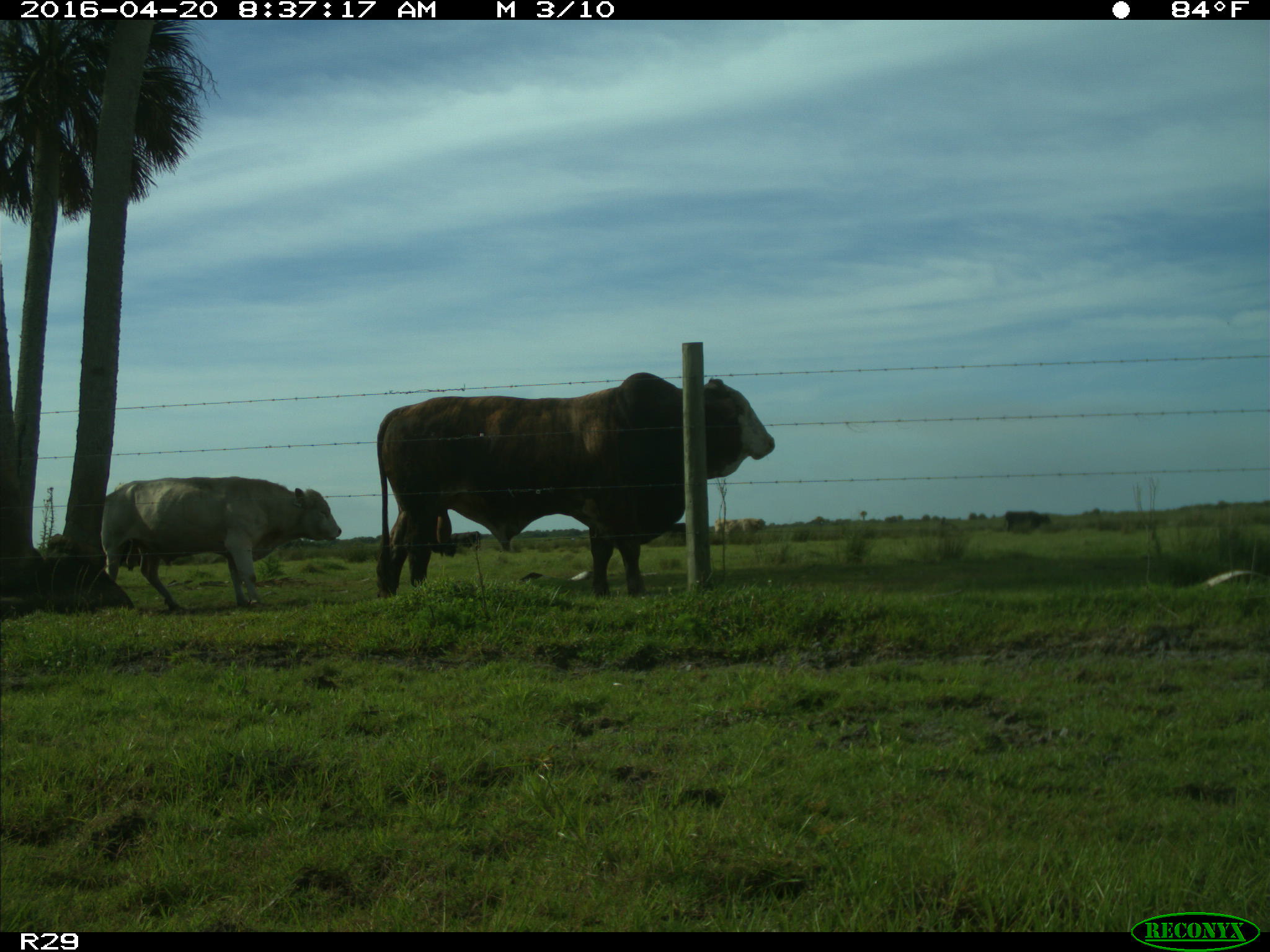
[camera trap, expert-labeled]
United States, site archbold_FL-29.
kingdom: Animalia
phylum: Chordata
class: Mammalia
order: Artiodactyla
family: Bovidae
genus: Bos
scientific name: Bos taurus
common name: domestic cow